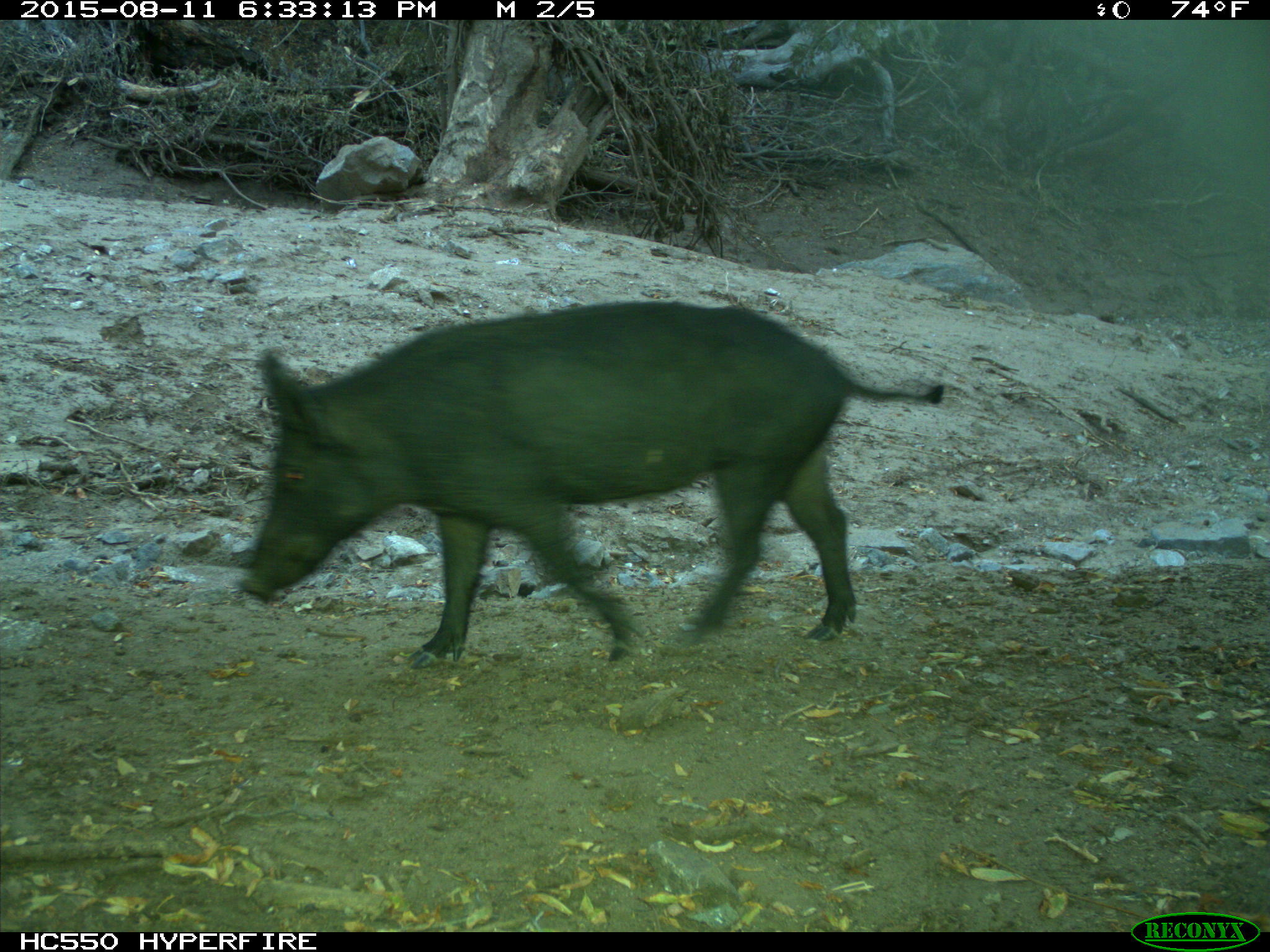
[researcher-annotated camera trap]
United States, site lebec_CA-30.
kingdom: Animalia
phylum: Chordata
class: Mammalia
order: Artiodactyla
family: Suidae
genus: Sus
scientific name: Sus scrofa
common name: wild boar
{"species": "Sus scrofa (wild boar)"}